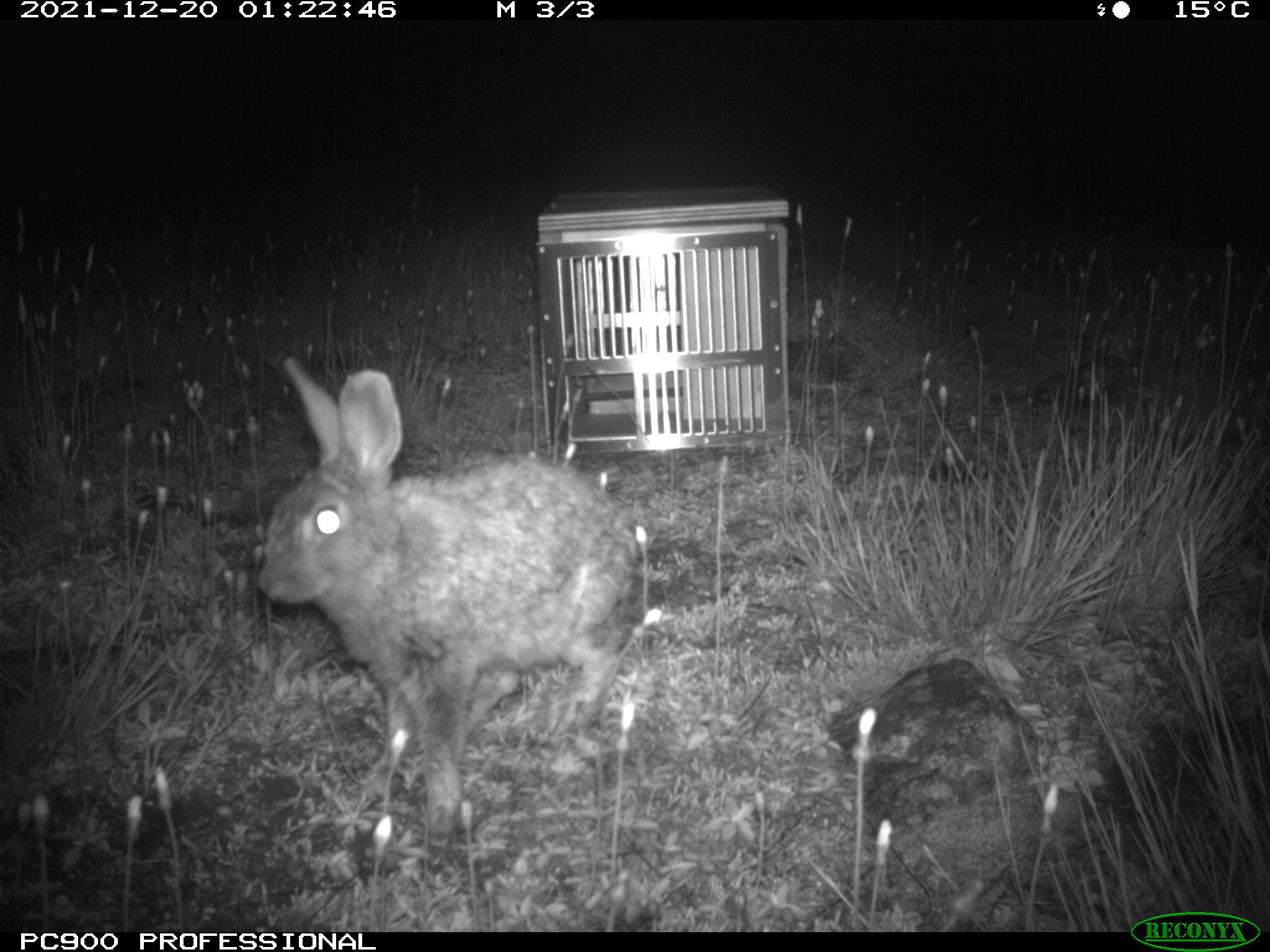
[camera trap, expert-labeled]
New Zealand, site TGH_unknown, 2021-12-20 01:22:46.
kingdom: Animalia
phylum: Chordata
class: Mammalia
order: Lagomorpha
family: Leporidae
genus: Oryctolagus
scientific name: Oryctolagus cuniculus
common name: european rabbit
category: rabbit